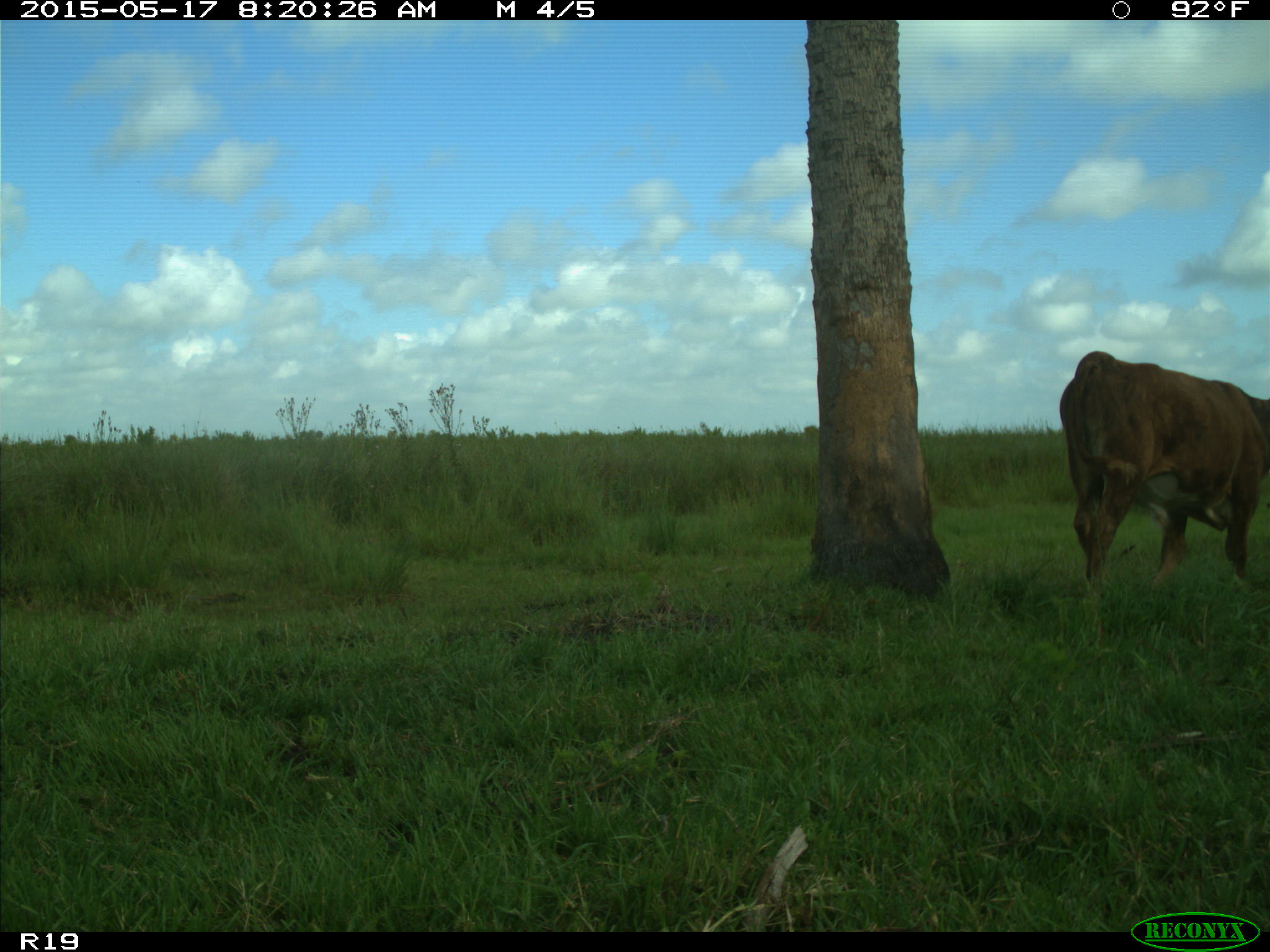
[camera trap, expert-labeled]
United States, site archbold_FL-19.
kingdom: Animalia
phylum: Chordata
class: Mammalia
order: Artiodactyla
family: Bovidae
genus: Bos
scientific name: Bos taurus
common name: domestic cow